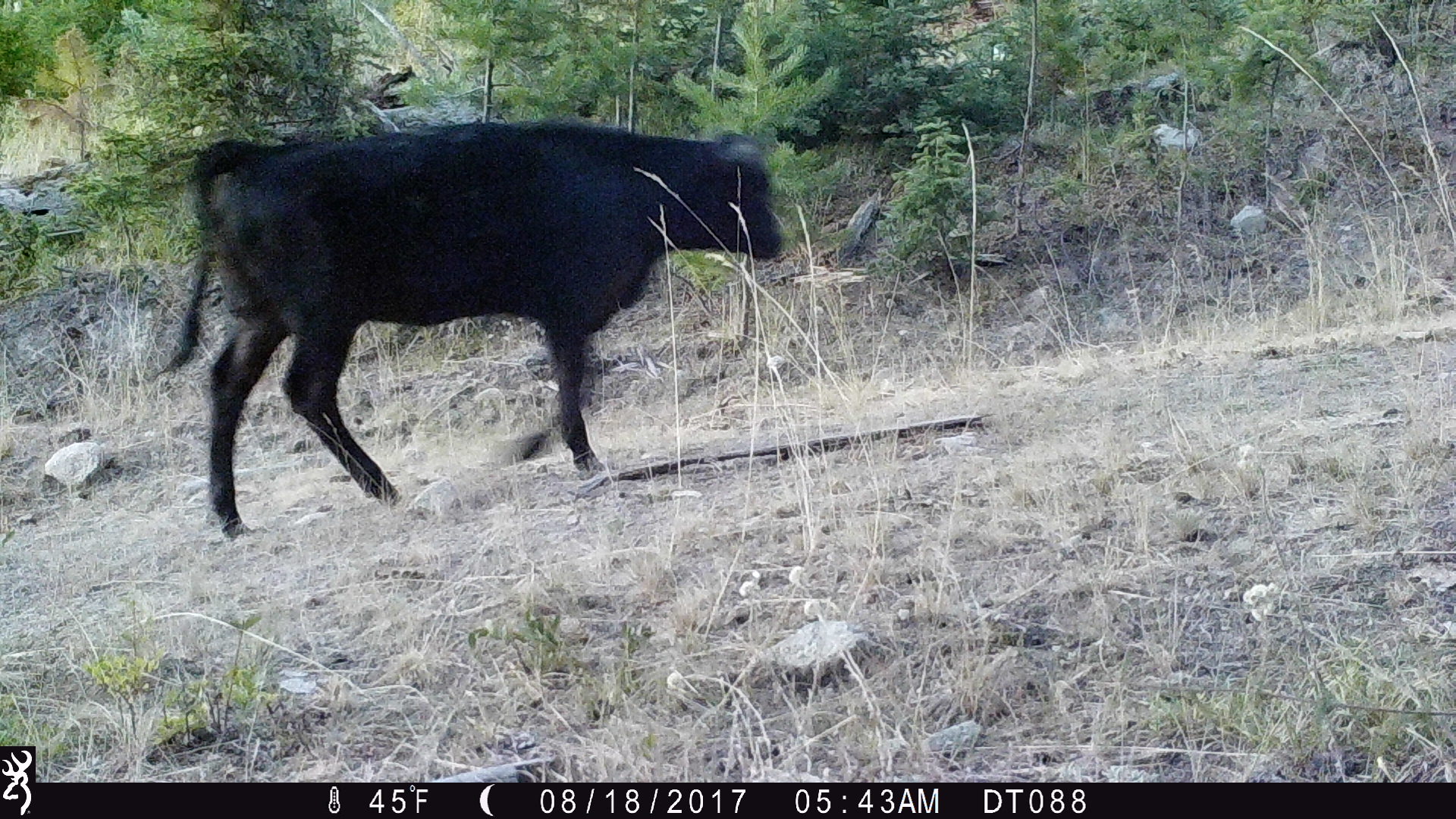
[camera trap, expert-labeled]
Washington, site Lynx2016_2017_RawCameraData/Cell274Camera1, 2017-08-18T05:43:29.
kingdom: Animalia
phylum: Chordata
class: Mammalia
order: Artiodactyla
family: Bovidae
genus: Bos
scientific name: Bos taurus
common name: domestic cattle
Domestic cattle (Bos taurus). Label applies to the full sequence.